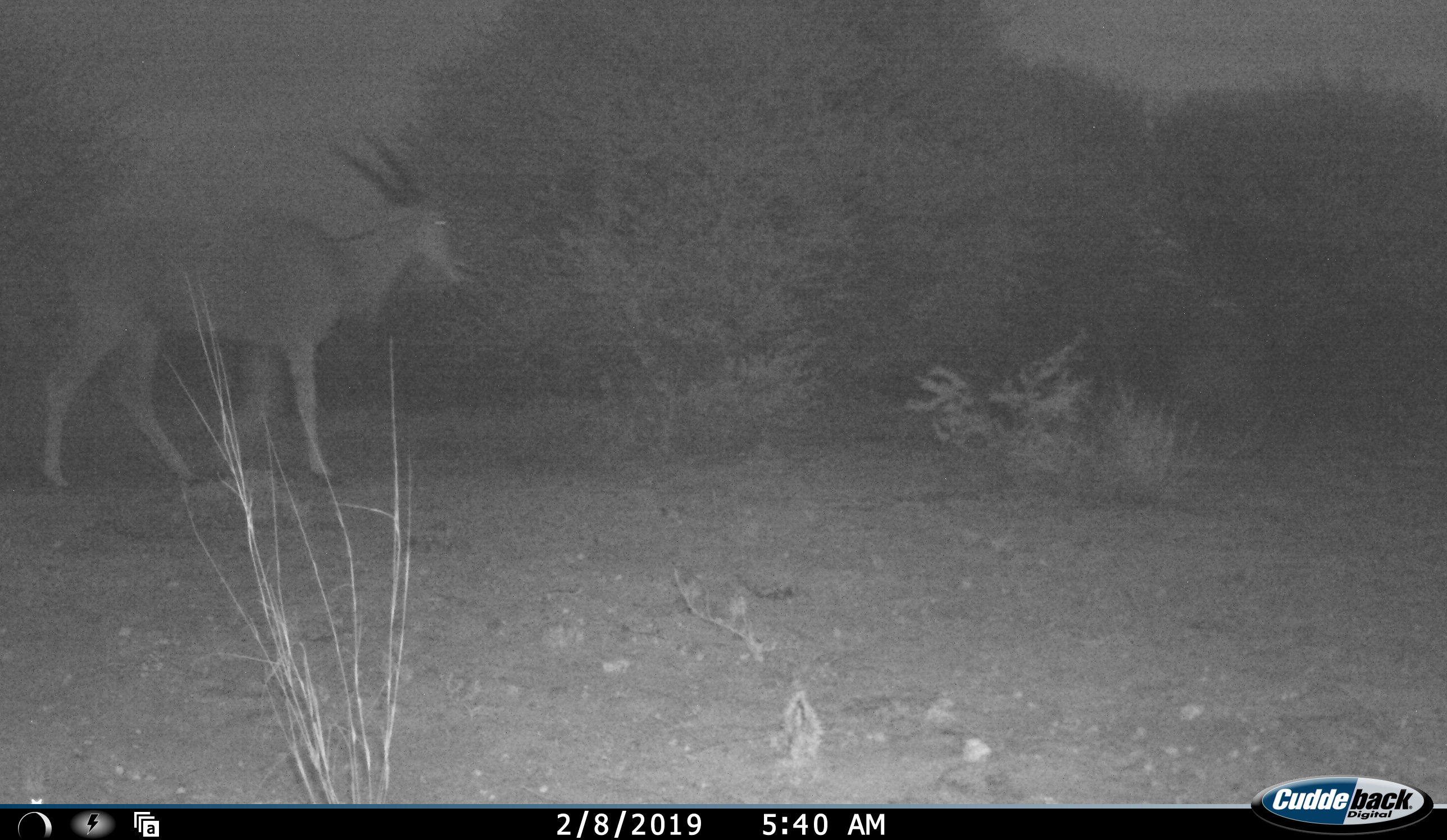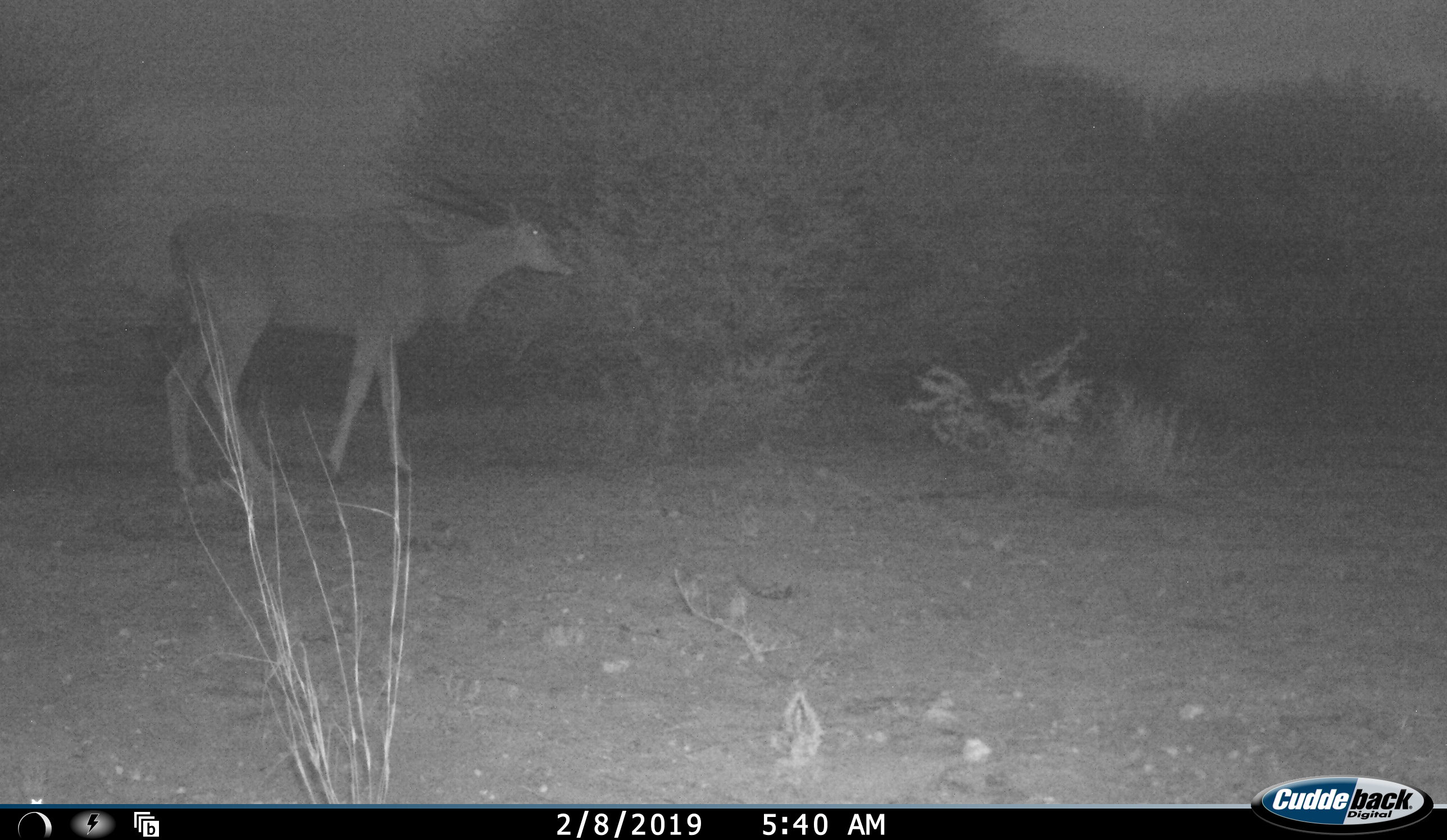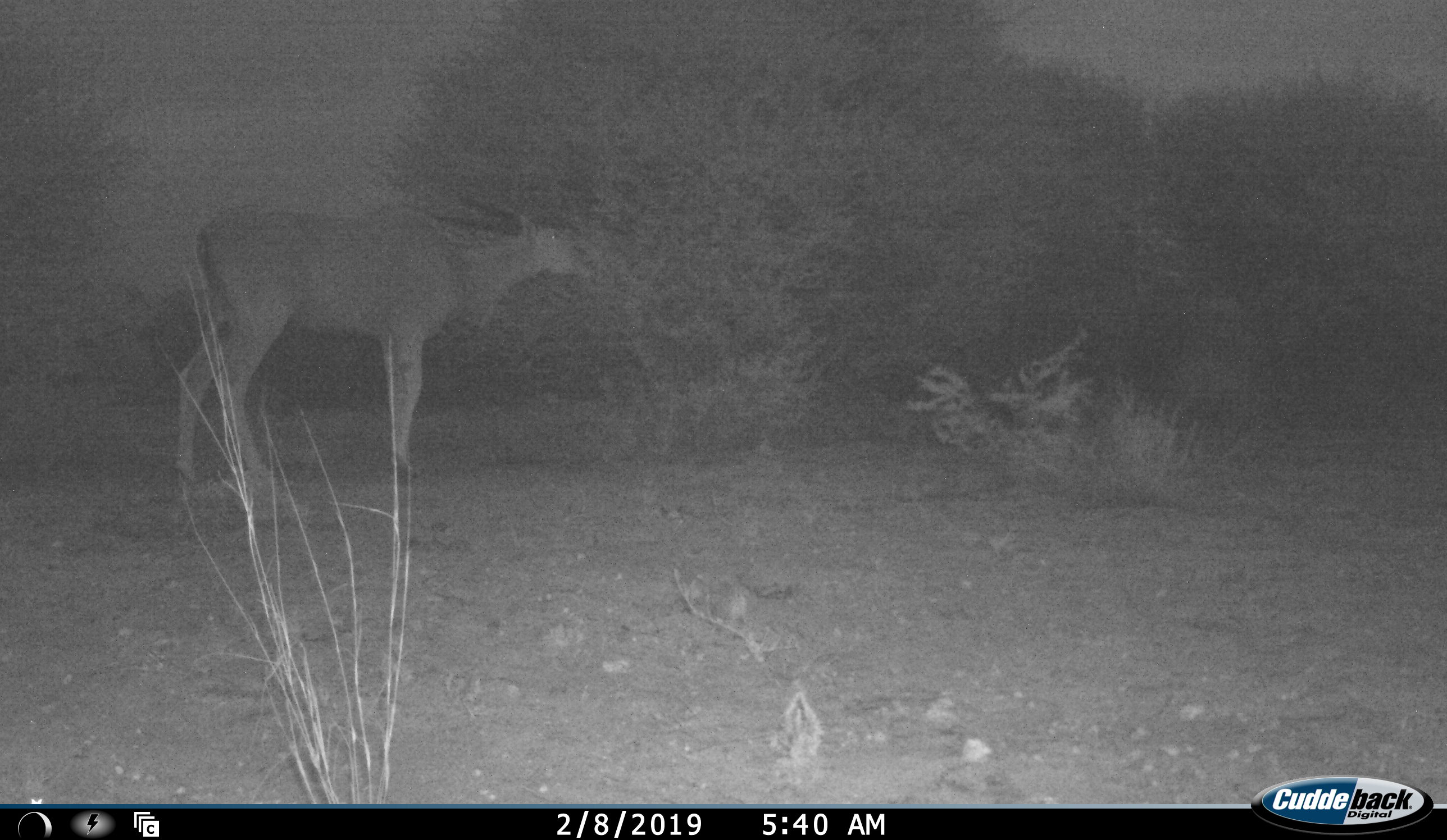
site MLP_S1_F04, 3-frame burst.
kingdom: Animalia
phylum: Chordata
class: Mammalia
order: Artiodactyla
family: Bovidae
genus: Tragelaphus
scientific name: Tragelaphus oryx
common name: eland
Eland (Tragelaphus oryx), count 1. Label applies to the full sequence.